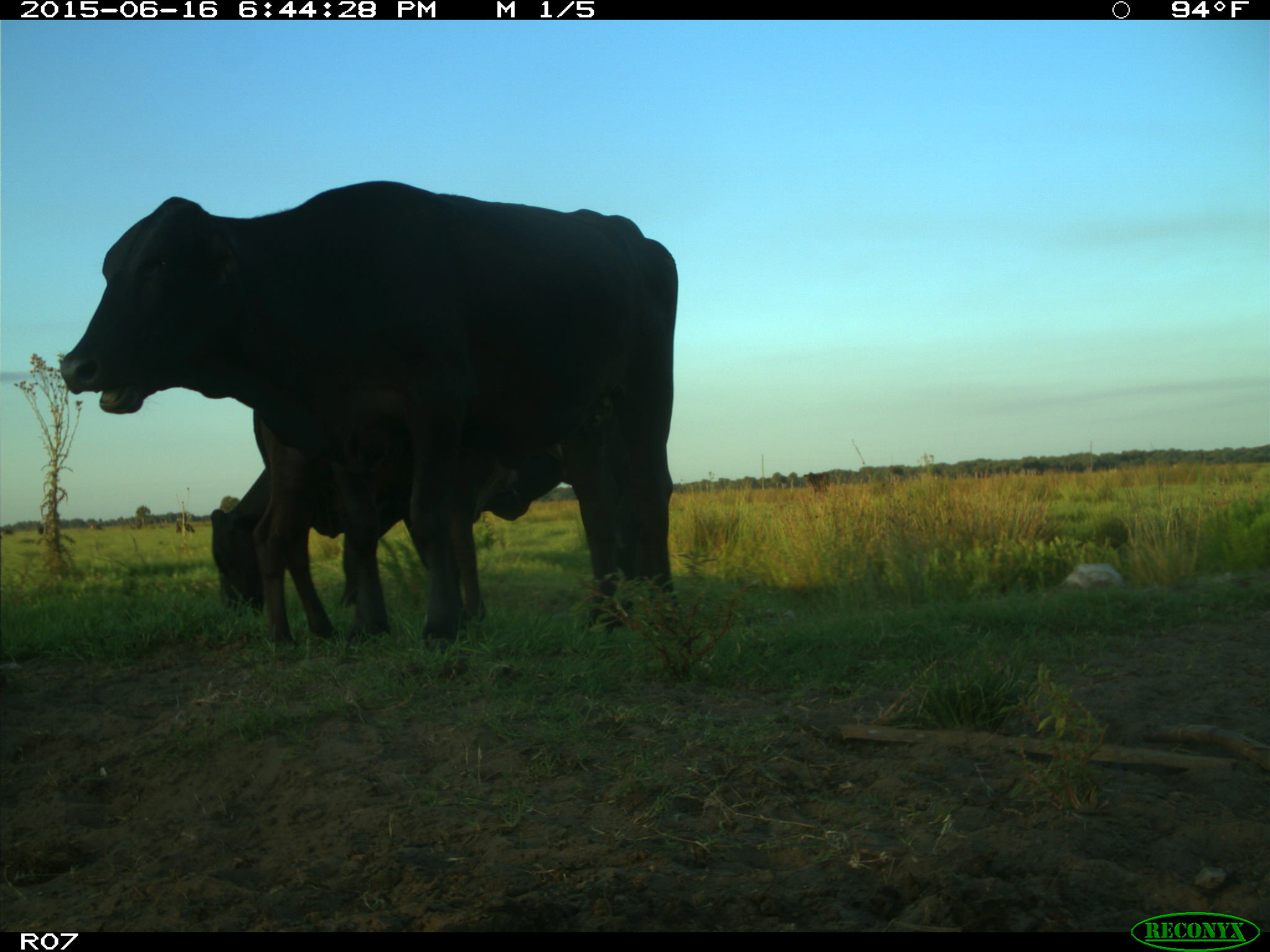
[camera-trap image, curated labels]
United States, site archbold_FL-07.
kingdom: Animalia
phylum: Chordata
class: Mammalia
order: Artiodactyla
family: Bovidae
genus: Bos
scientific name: Bos taurus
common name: domestic cow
Bos taurus (domestic cow).